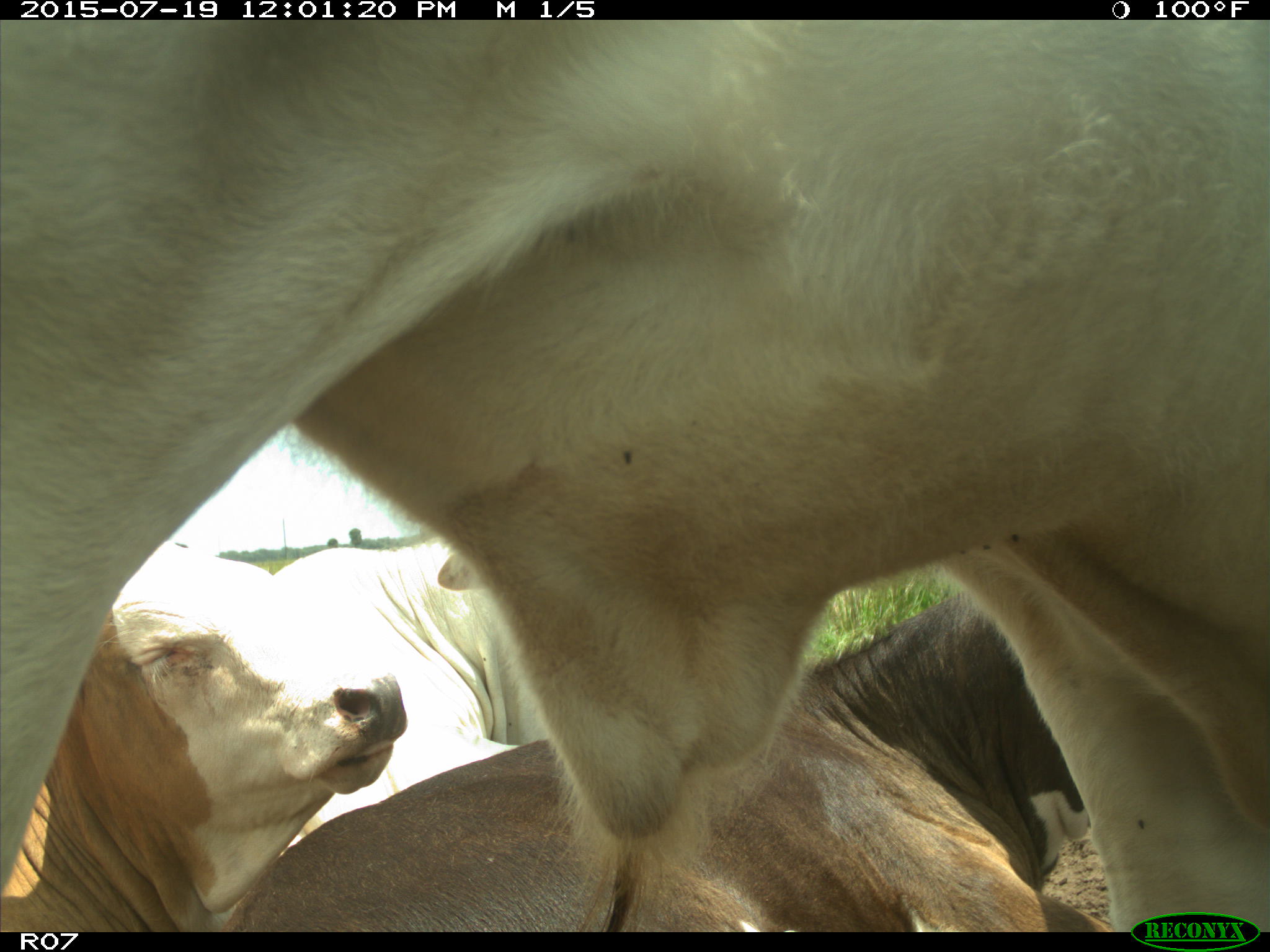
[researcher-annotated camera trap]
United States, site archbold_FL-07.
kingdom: Animalia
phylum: Chordata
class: Mammalia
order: Artiodactyla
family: Bovidae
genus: Bos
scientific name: Bos taurus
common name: domestic cow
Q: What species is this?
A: Bos taurus (domestic cow).